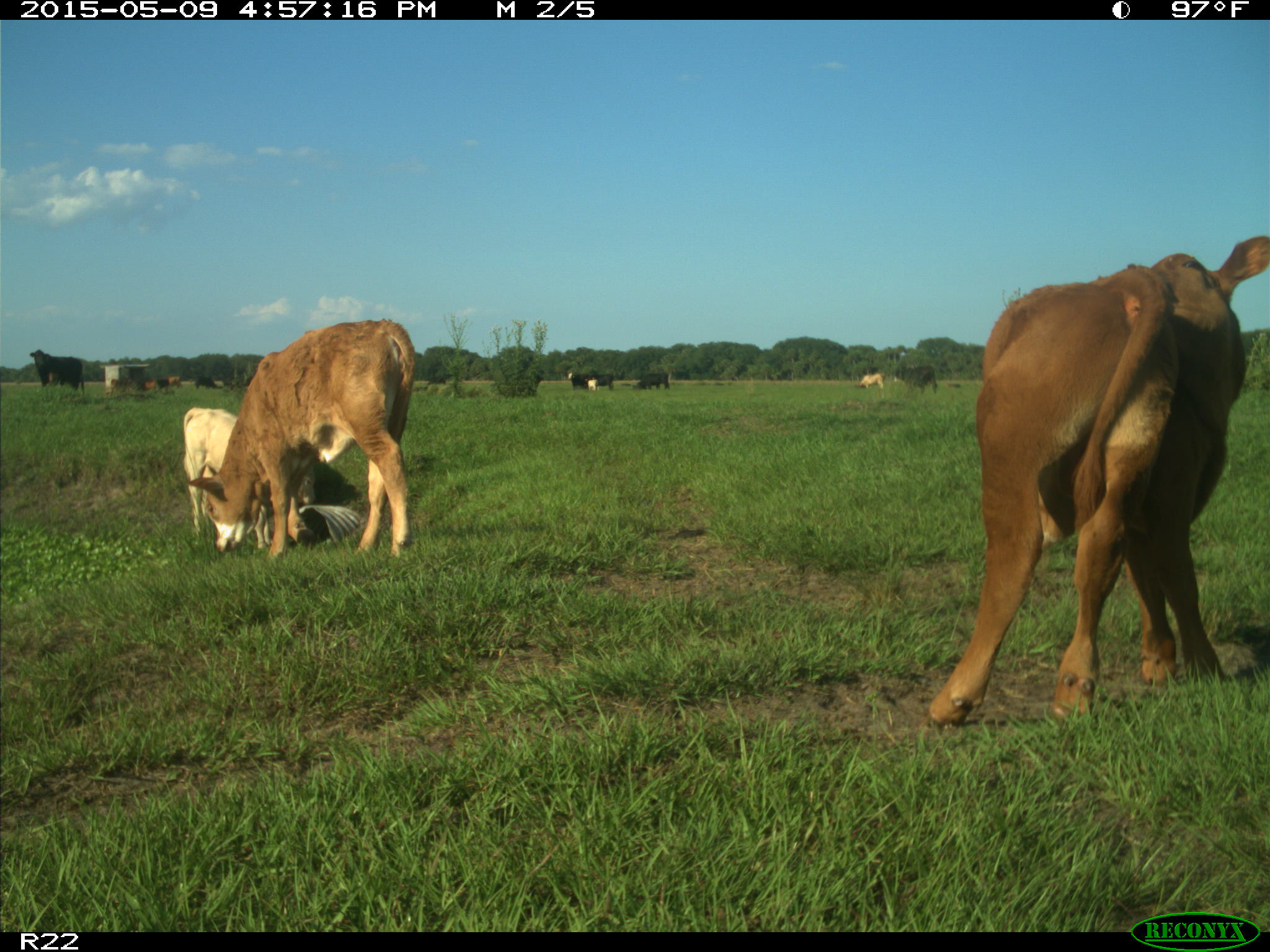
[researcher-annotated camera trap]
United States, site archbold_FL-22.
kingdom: Animalia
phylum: Chordata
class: Mammalia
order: Artiodactyla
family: Bovidae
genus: Bos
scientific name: Bos taurus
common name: domestic cow